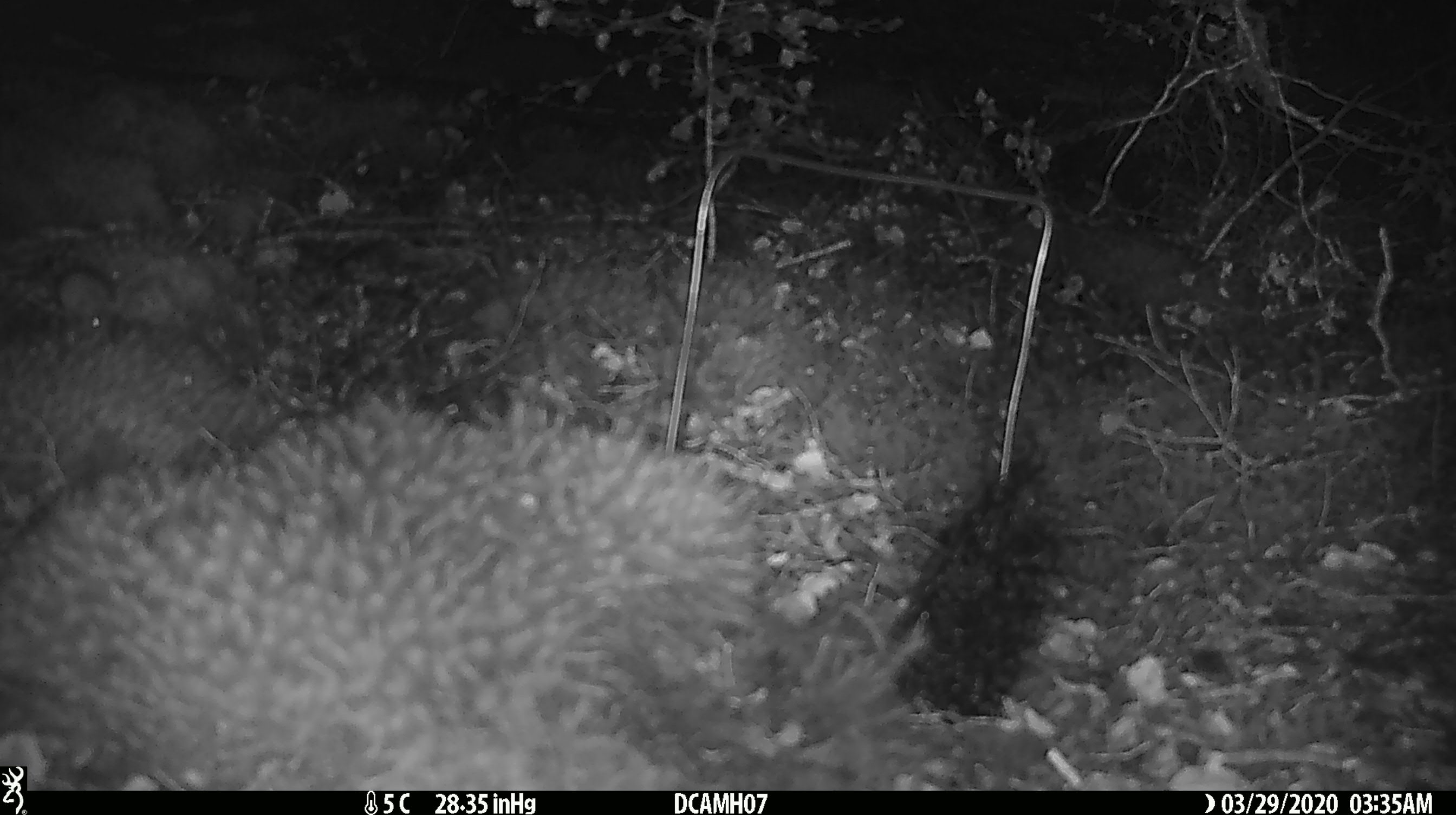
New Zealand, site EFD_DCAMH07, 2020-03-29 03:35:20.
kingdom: Animalia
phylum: Chordata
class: Mammalia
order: Rodentia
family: Muridae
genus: Mus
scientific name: Mus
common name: mouse